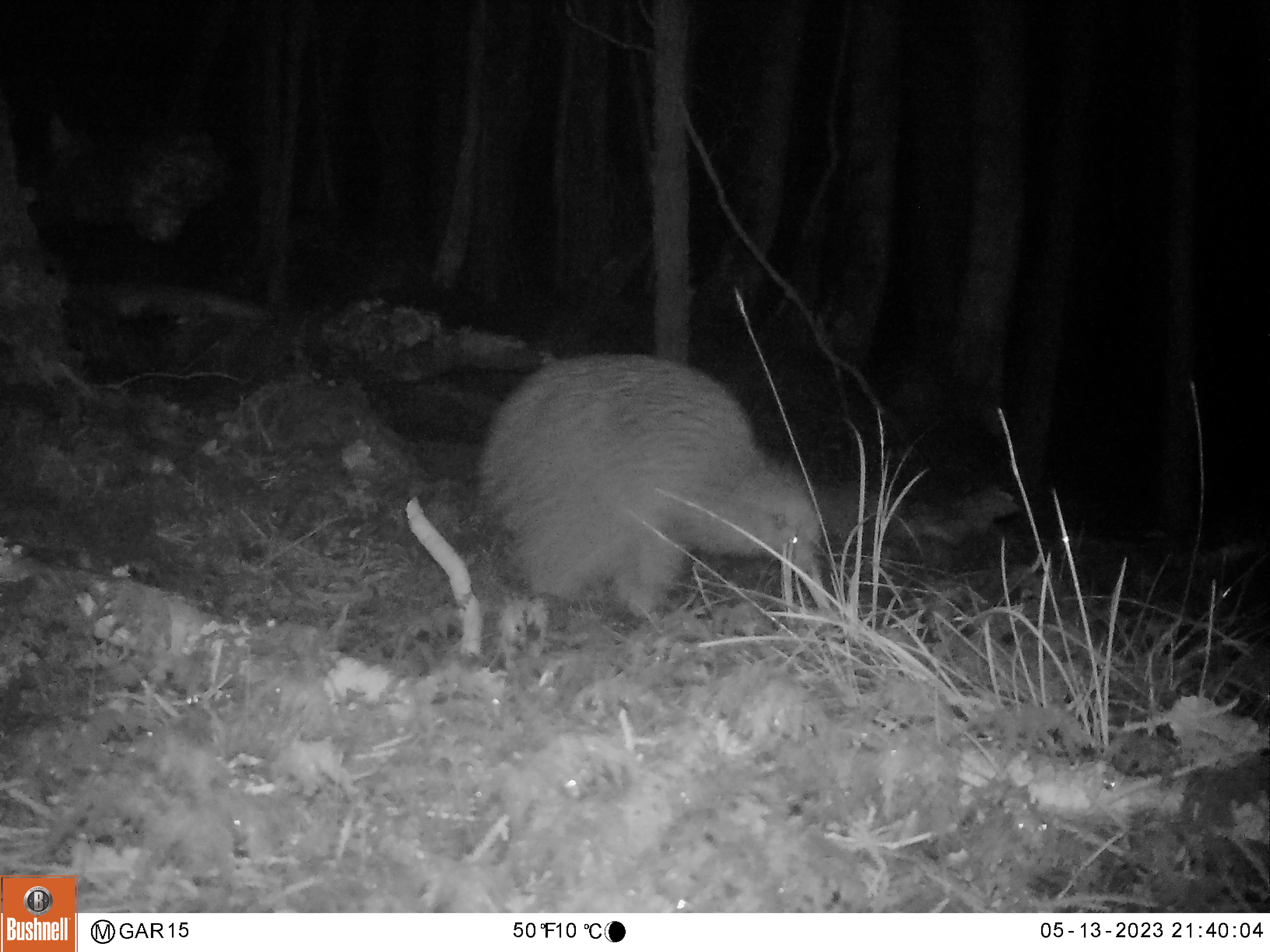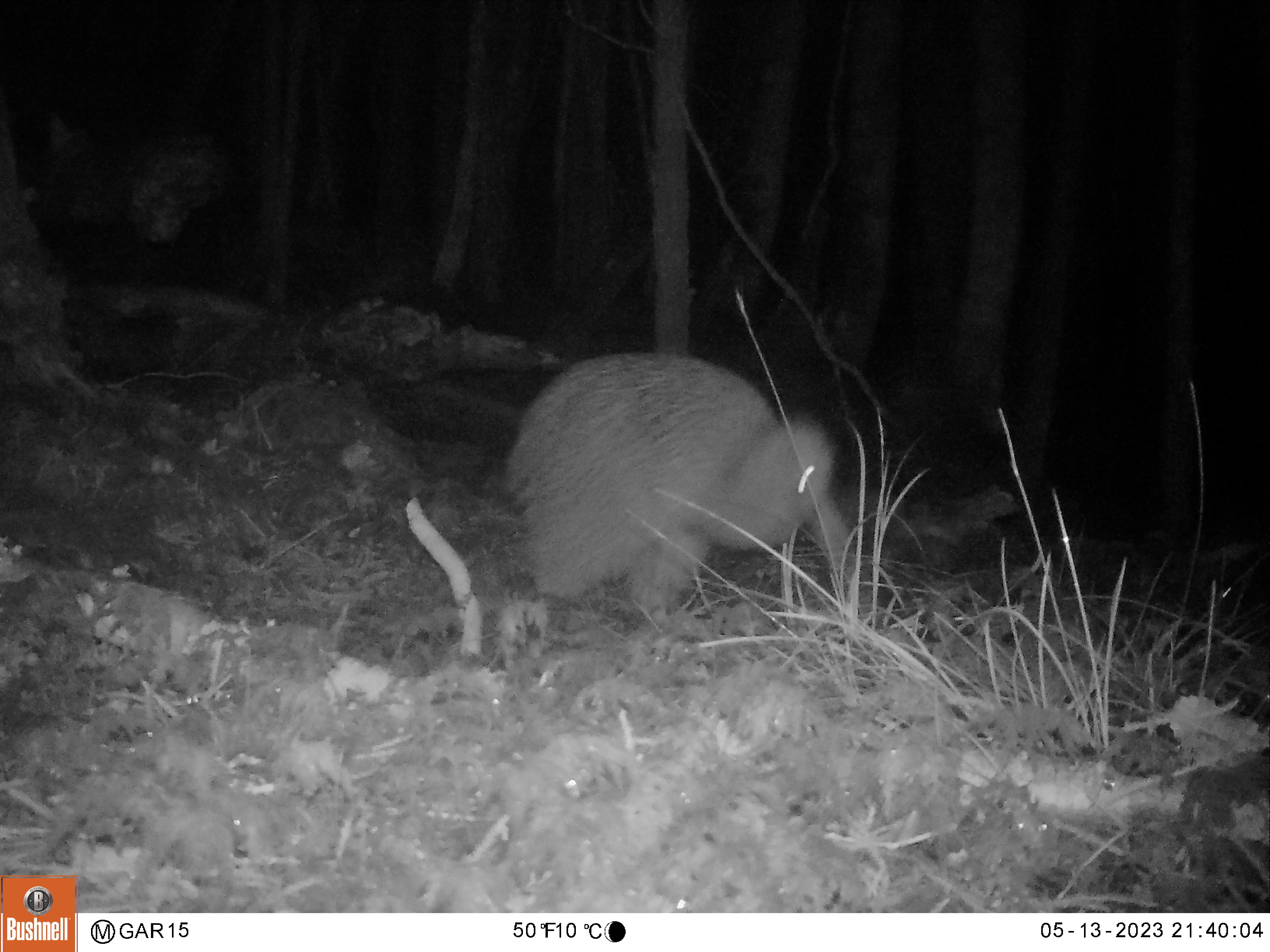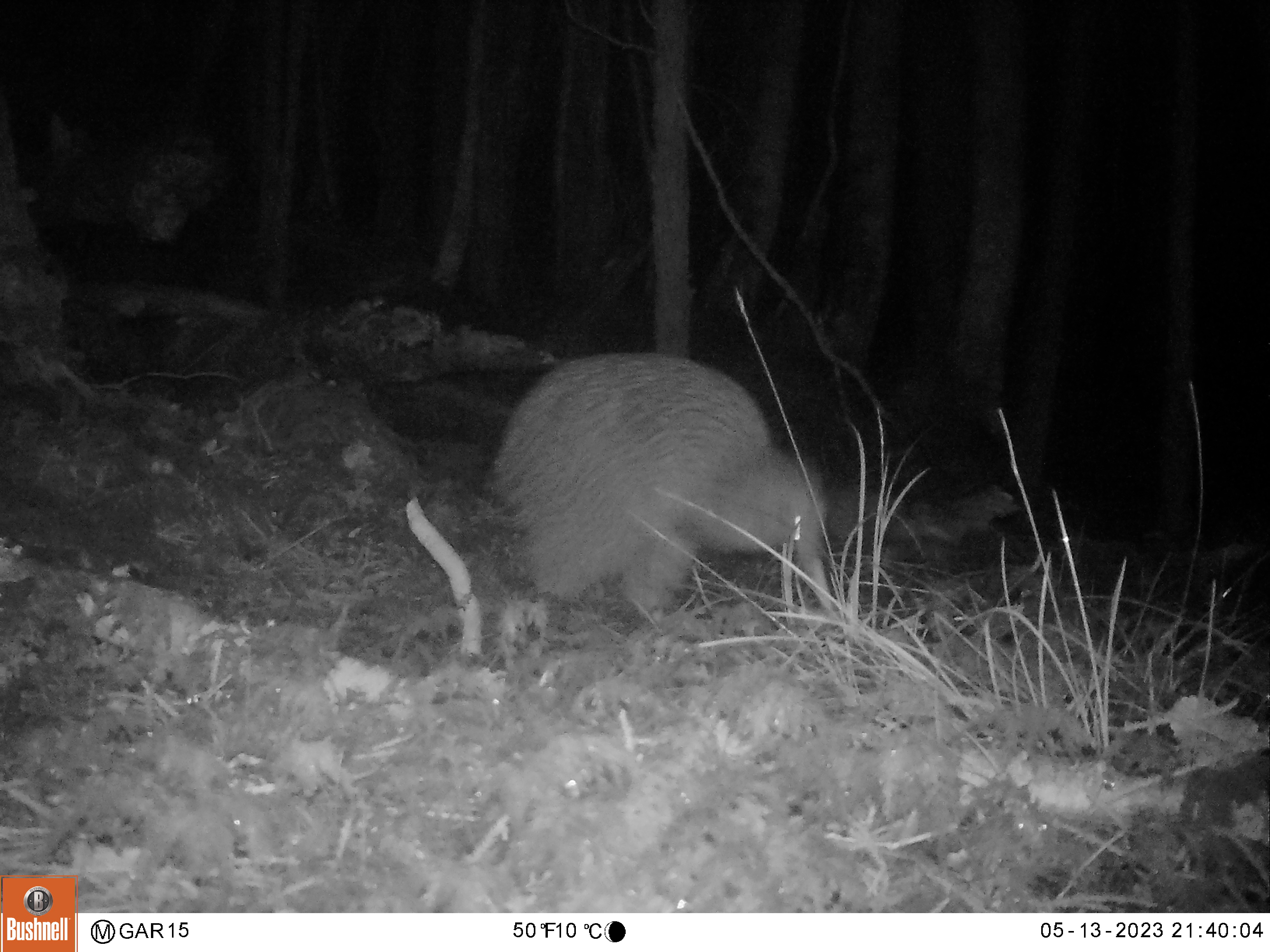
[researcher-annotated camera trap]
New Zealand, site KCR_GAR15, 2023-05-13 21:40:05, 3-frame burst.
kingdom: Animalia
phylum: Chordata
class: Aves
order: Apterygiformes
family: Apterygidae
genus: Apteryx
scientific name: Apteryx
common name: kiwi